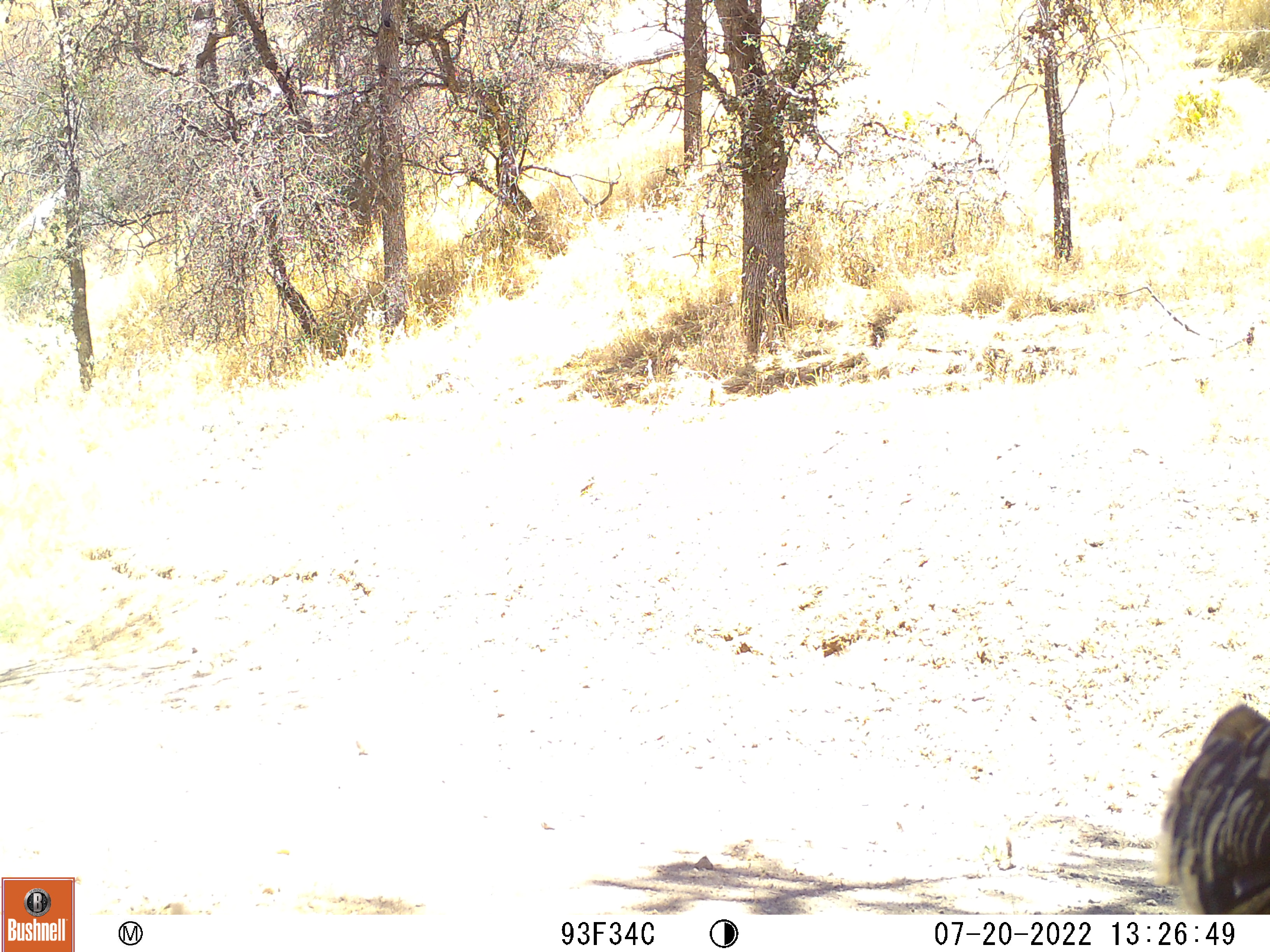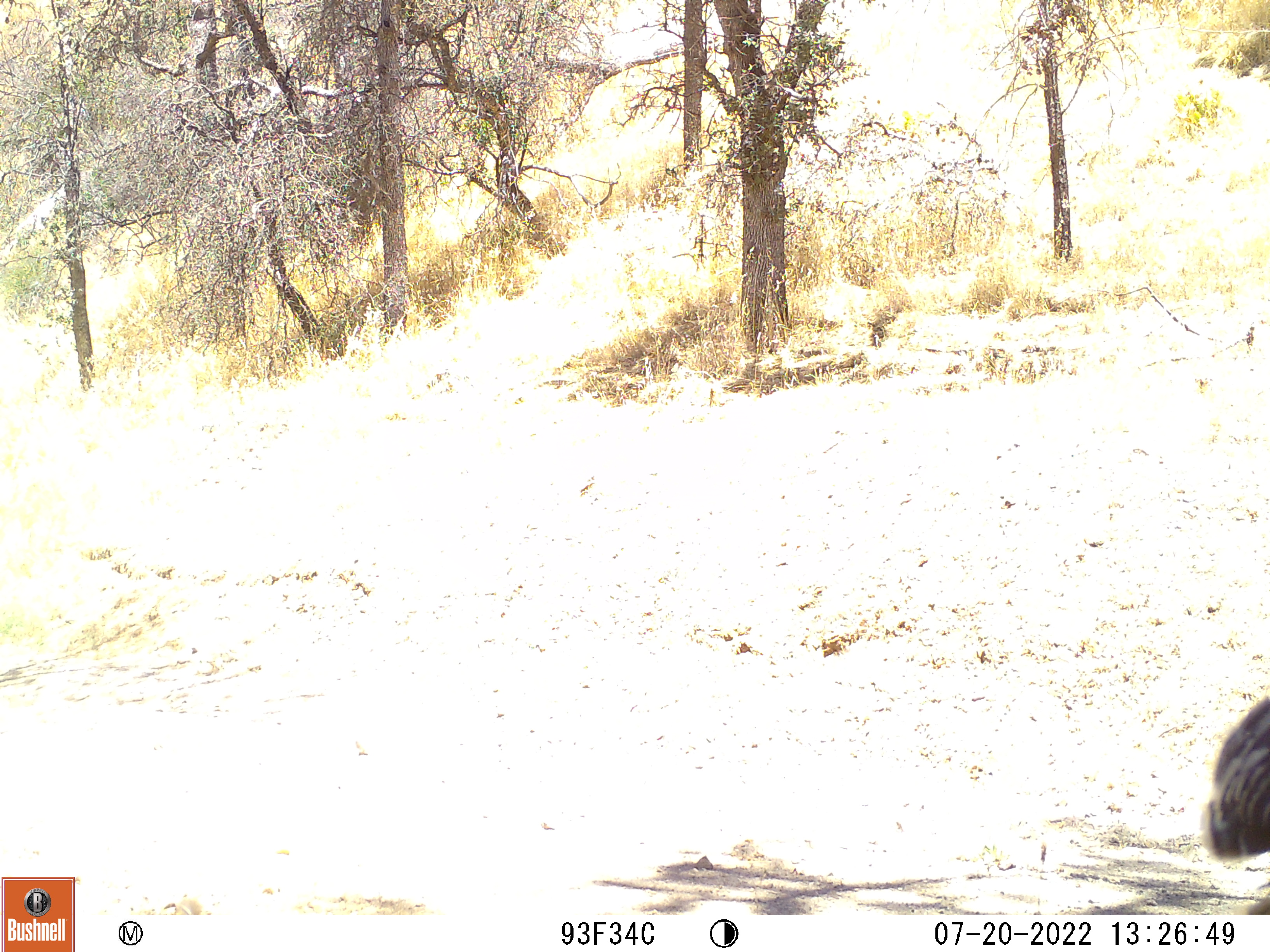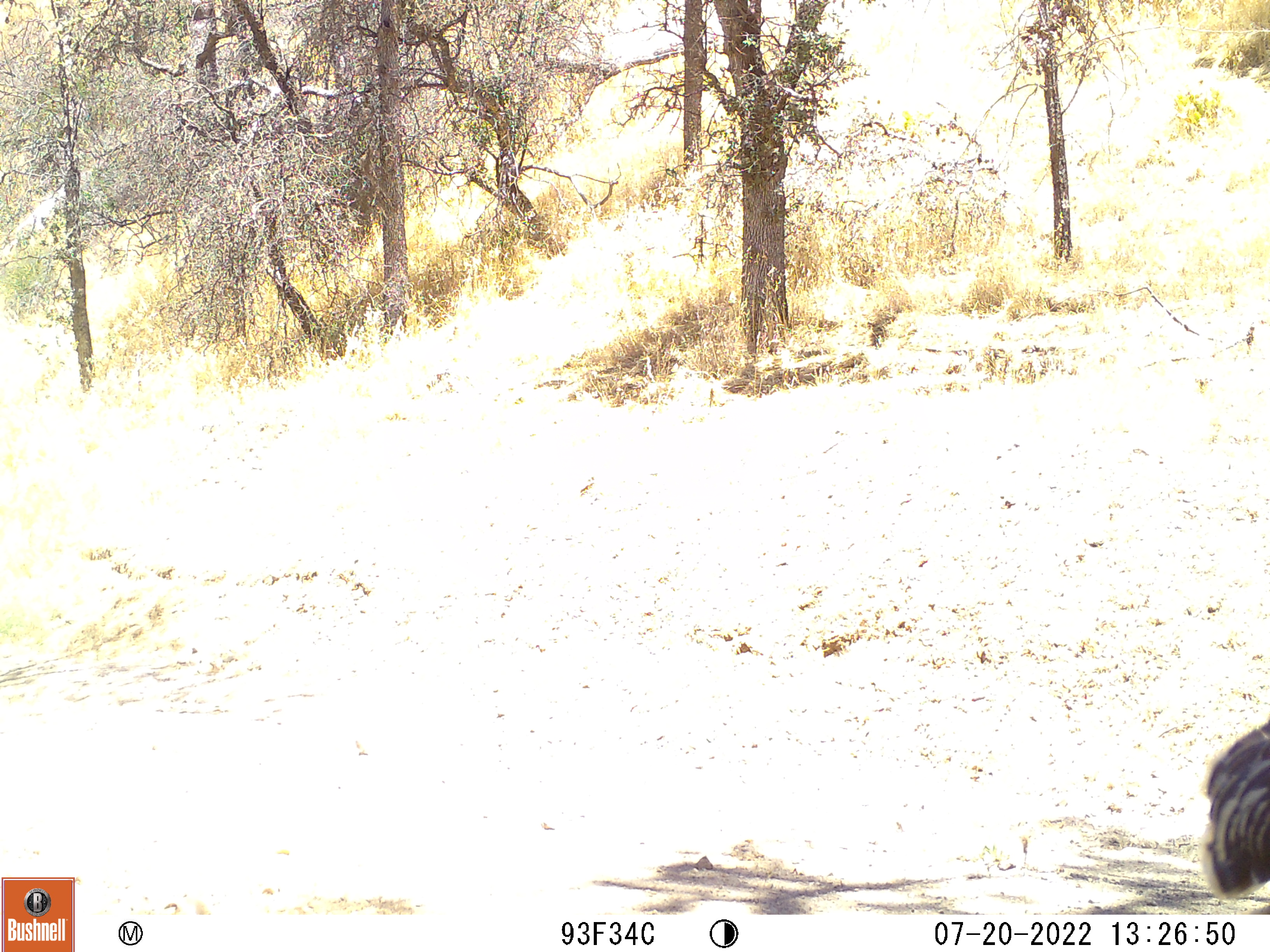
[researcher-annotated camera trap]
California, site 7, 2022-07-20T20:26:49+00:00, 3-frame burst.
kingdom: Animalia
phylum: Chordata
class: Aves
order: Galliformes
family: Phasianidae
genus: Meleagris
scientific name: Meleagris gallopavo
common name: turkey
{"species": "turkey (Meleagris gallopavo)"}